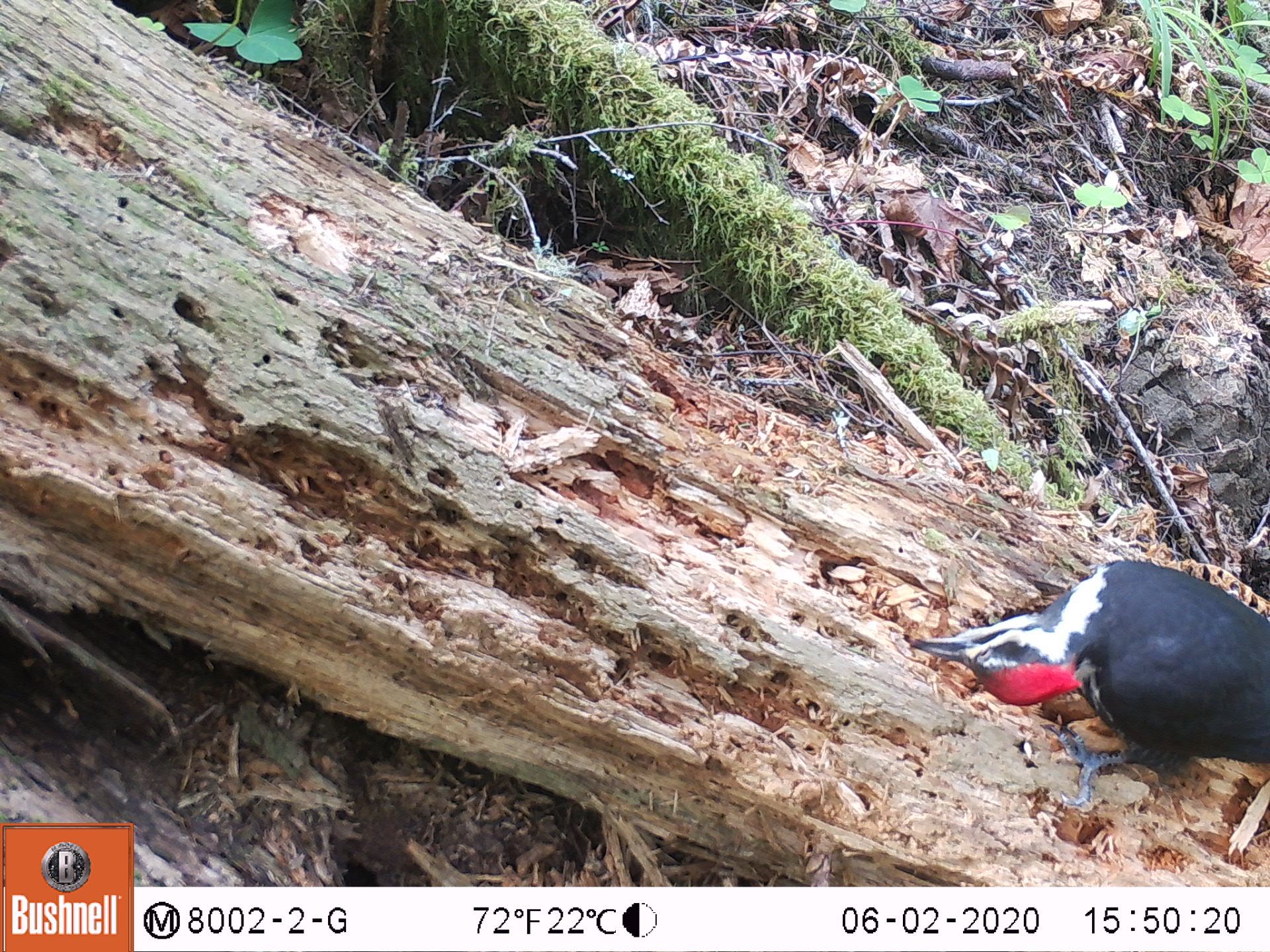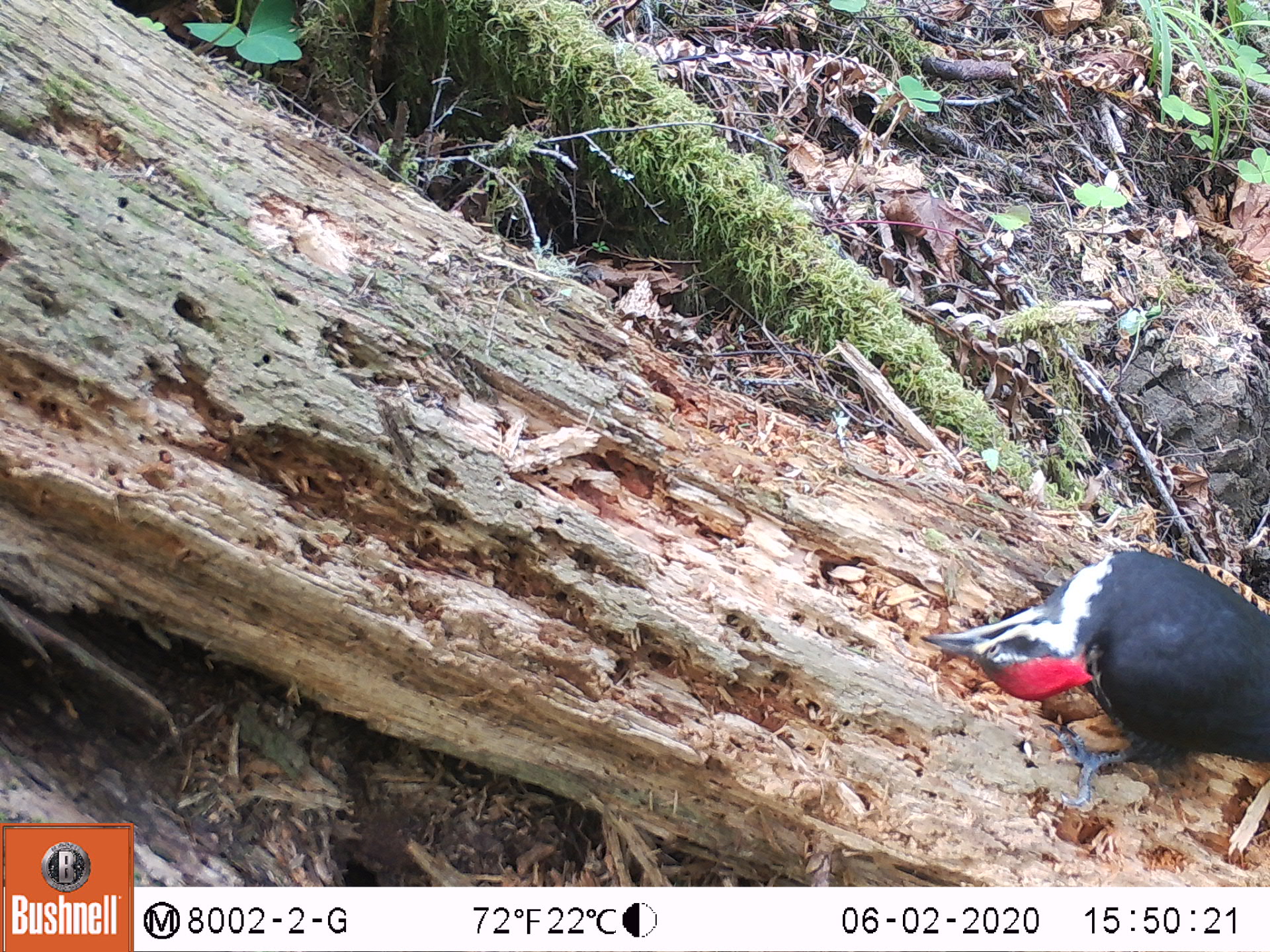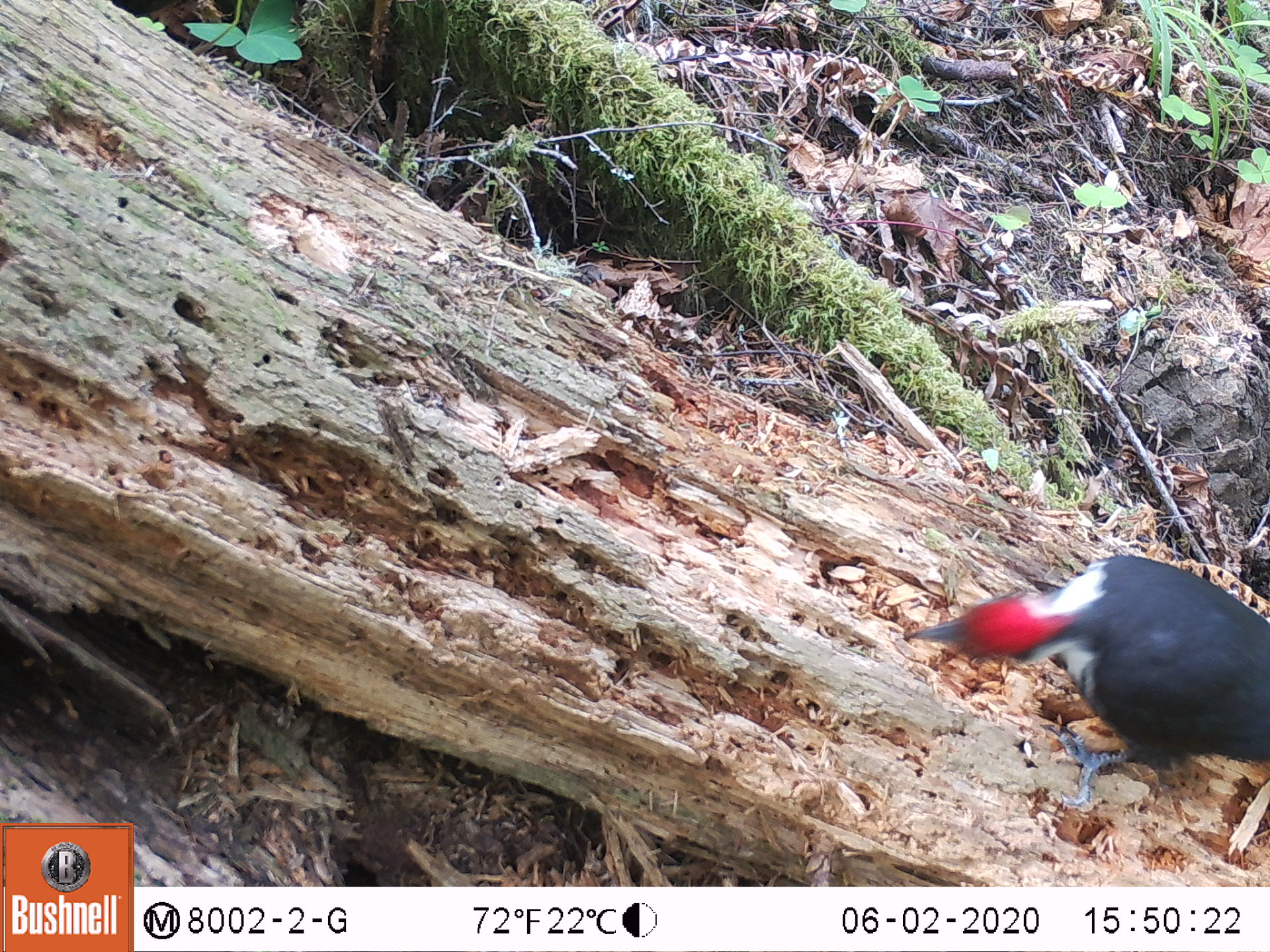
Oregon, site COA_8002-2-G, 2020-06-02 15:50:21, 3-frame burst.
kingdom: Animalia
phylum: Chordata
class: Aves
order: Piciformes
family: Picidae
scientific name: Picidae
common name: woodpeckers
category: picidae family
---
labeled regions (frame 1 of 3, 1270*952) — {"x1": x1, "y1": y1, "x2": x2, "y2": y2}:
picidae family: {"x1": 908, "y1": 563, "x2": 1263, "y2": 784}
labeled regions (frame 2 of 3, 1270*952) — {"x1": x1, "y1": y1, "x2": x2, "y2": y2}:
picidae family: {"x1": 933, "y1": 541, "x2": 1263, "y2": 803}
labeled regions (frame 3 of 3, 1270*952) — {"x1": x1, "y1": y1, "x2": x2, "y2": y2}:
picidae family: {"x1": 914, "y1": 545, "x2": 1263, "y2": 799}